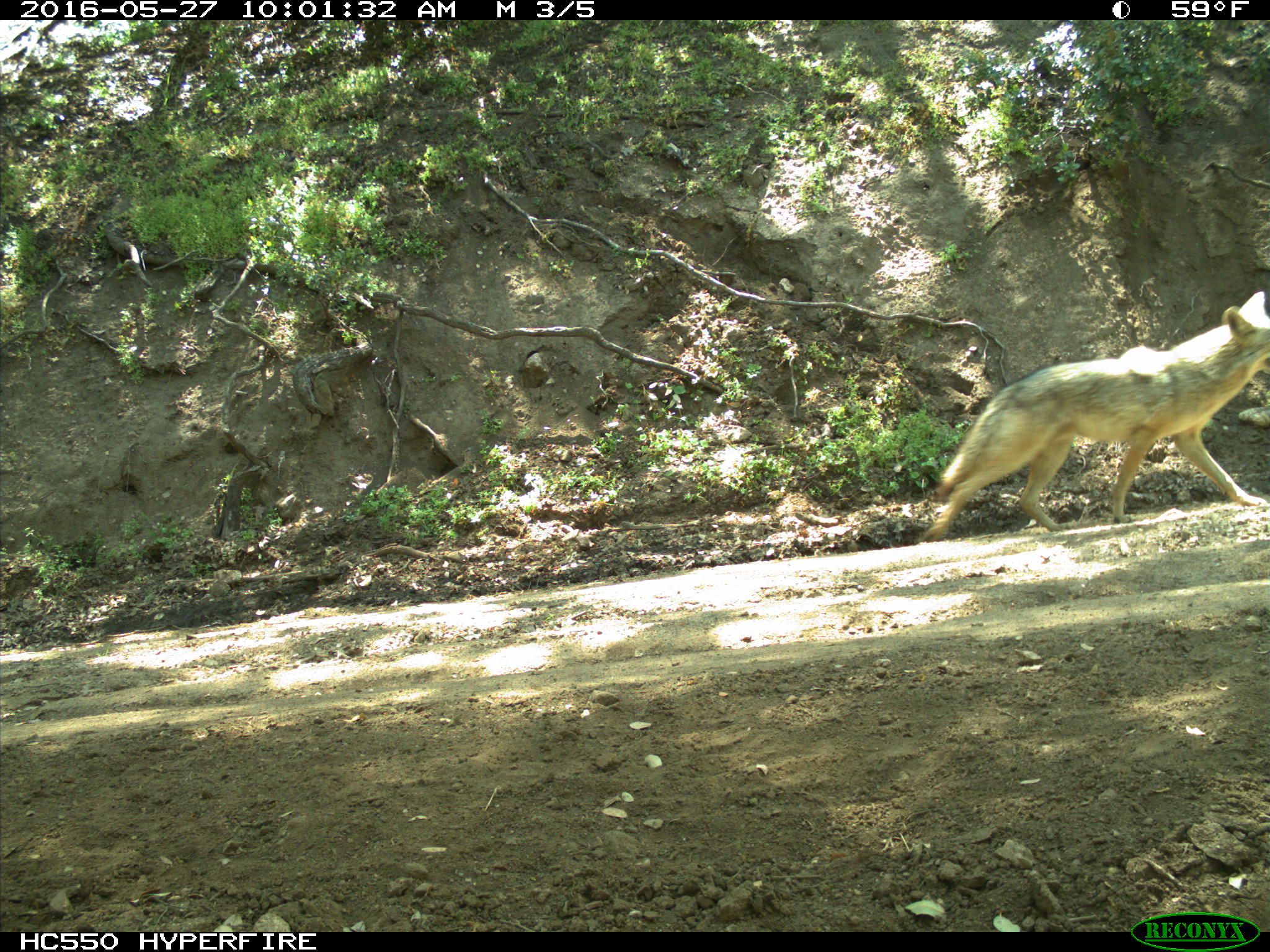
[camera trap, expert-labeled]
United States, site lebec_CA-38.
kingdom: Animalia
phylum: Chordata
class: Mammalia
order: Carnivora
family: Canidae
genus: Canis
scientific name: Canis latrans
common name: coyote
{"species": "Canis latrans (coyote)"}